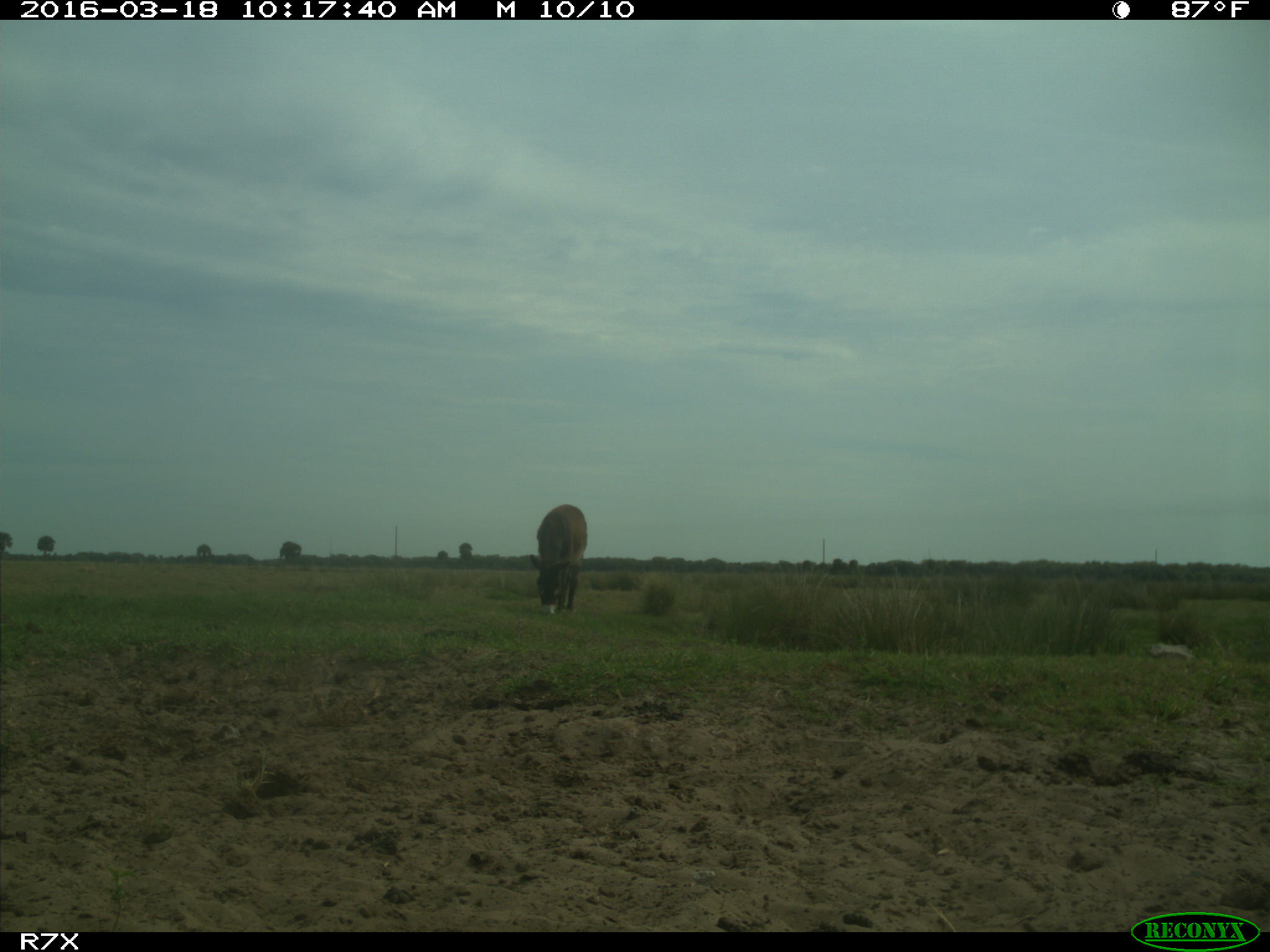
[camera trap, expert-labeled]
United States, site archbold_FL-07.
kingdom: Animalia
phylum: Chordata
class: Mammalia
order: Perissodactyla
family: Equidae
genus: Equus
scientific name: Equus africanus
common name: african wild ass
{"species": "Equus africanus (african wild ass)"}